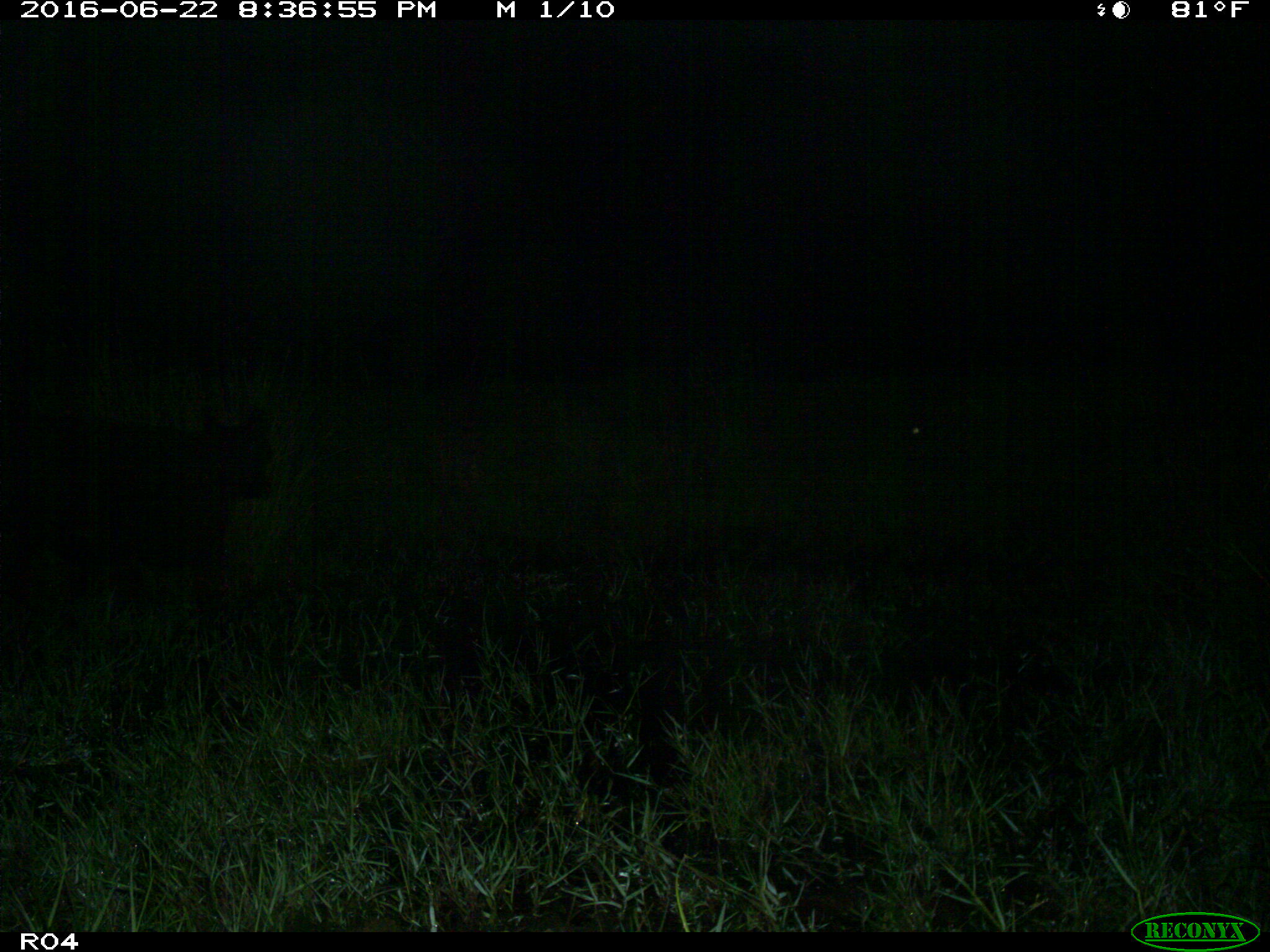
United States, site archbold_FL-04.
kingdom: Animalia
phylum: Chordata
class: Mammalia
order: Artiodactyla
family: Bovidae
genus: Bos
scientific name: Bos taurus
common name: domestic cow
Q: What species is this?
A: Bos taurus (domestic cow).